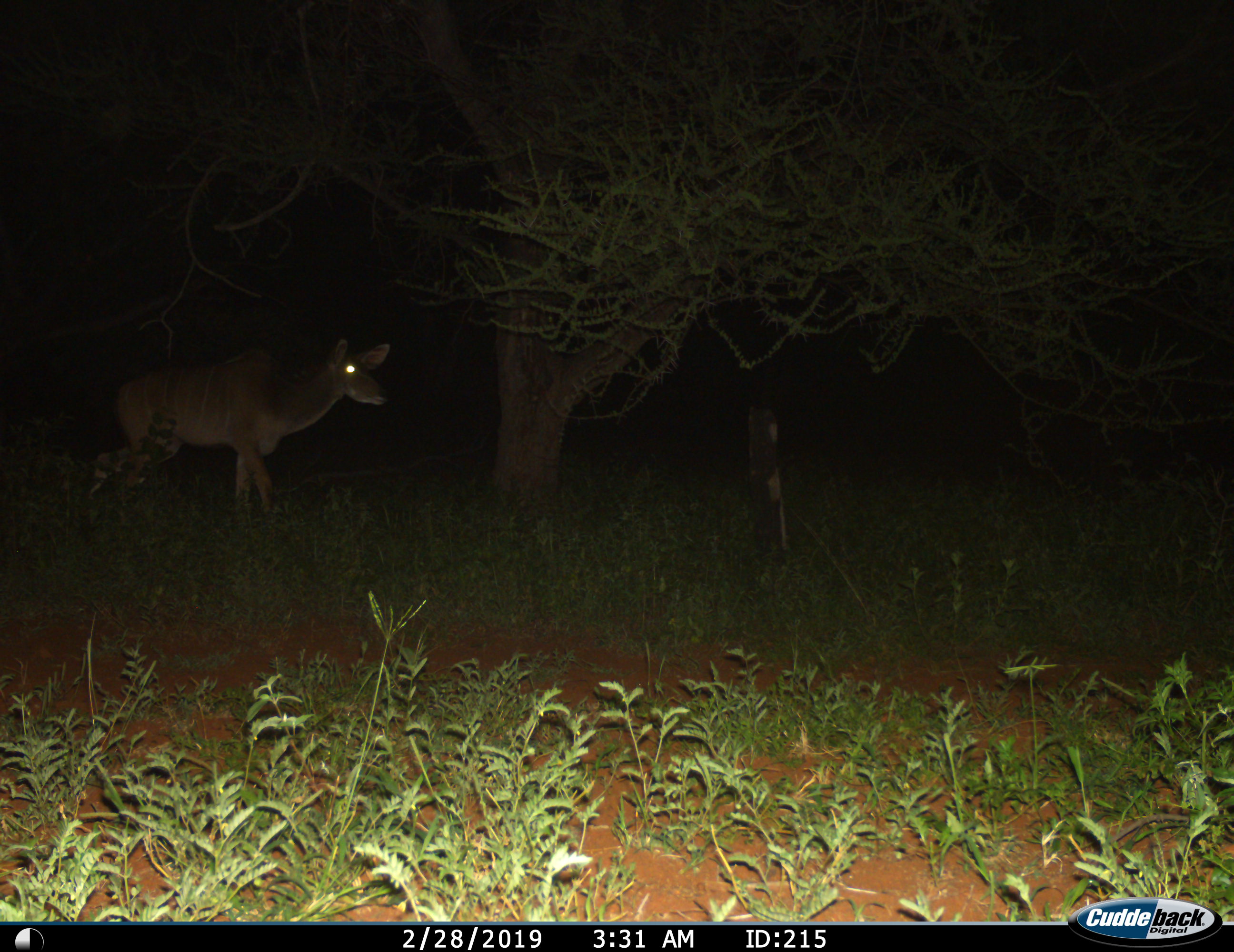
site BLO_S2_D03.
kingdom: Animalia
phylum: Chordata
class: Mammalia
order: Artiodactyla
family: Bovidae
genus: Tragelaphus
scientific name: Tragelaphus angasii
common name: nyala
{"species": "nyala (Tragelaphus angasii)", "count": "1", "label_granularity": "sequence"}